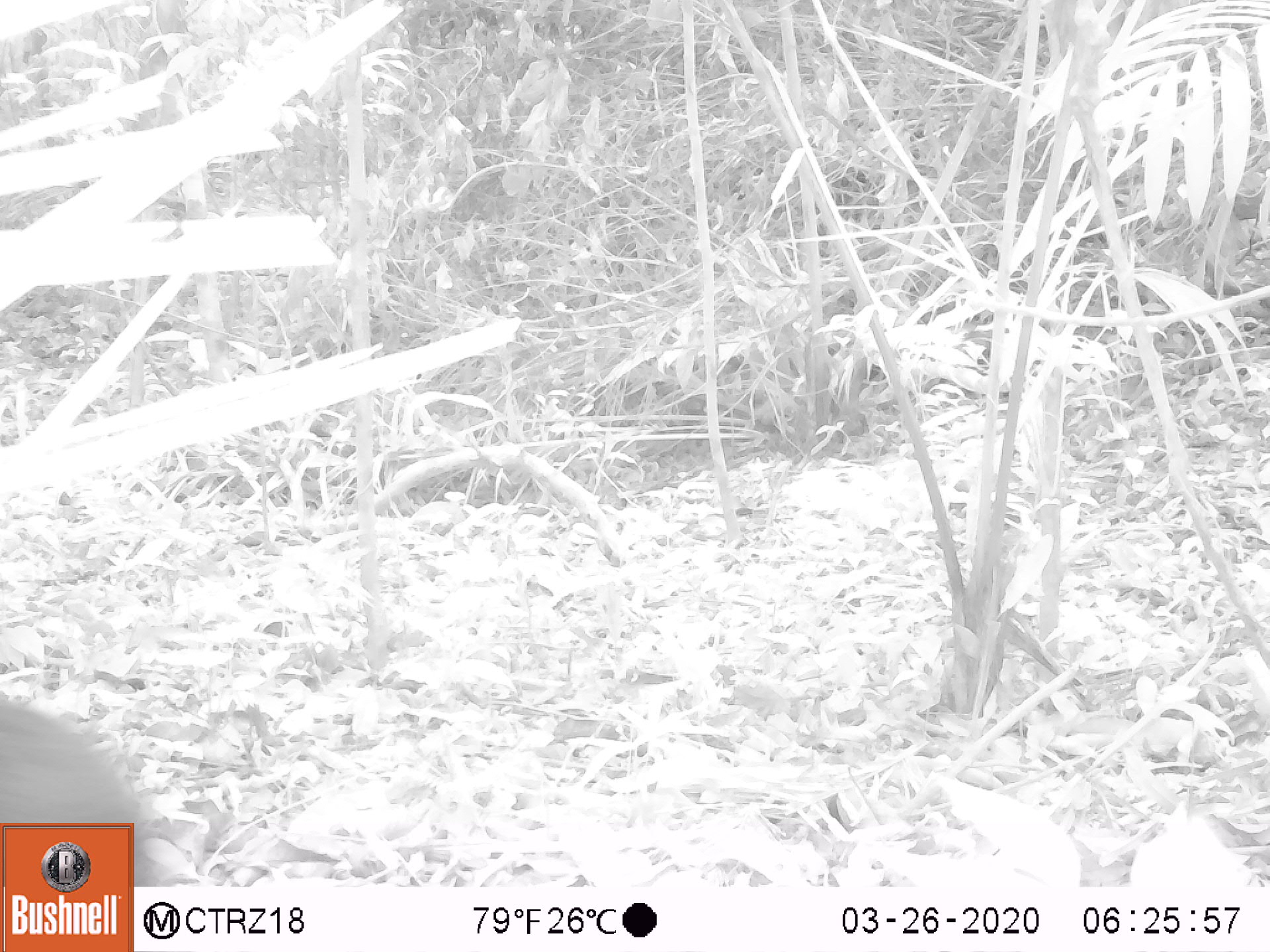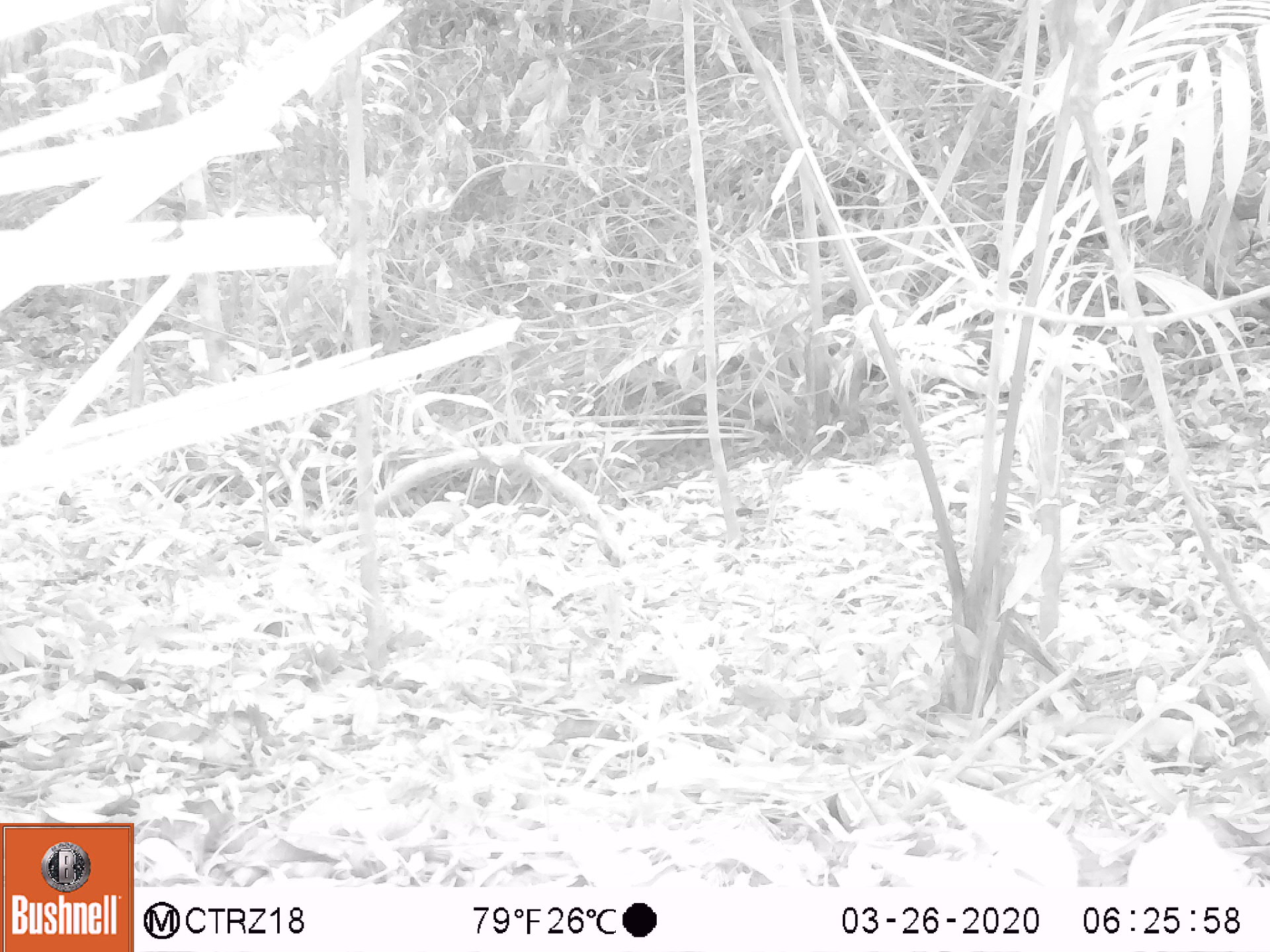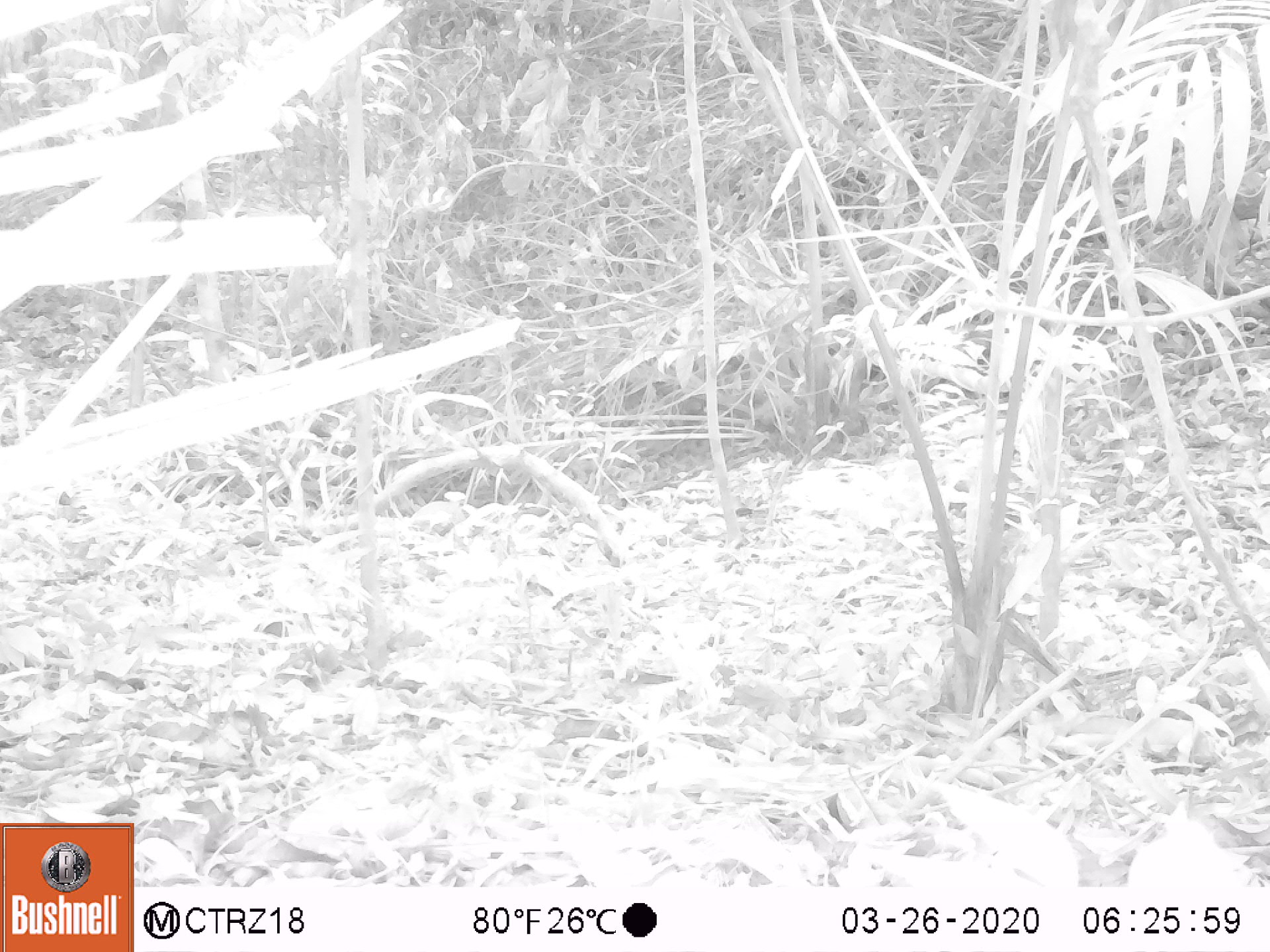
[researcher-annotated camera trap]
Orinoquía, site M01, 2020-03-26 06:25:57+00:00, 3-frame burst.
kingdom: Animalia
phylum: Chordata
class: Mammalia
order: Rodentia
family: Dasyproctidae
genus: Dasyprocta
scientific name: Dasyprocta fuliginosa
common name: black agouti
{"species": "black agouti (Dasyprocta fuliginosa)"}